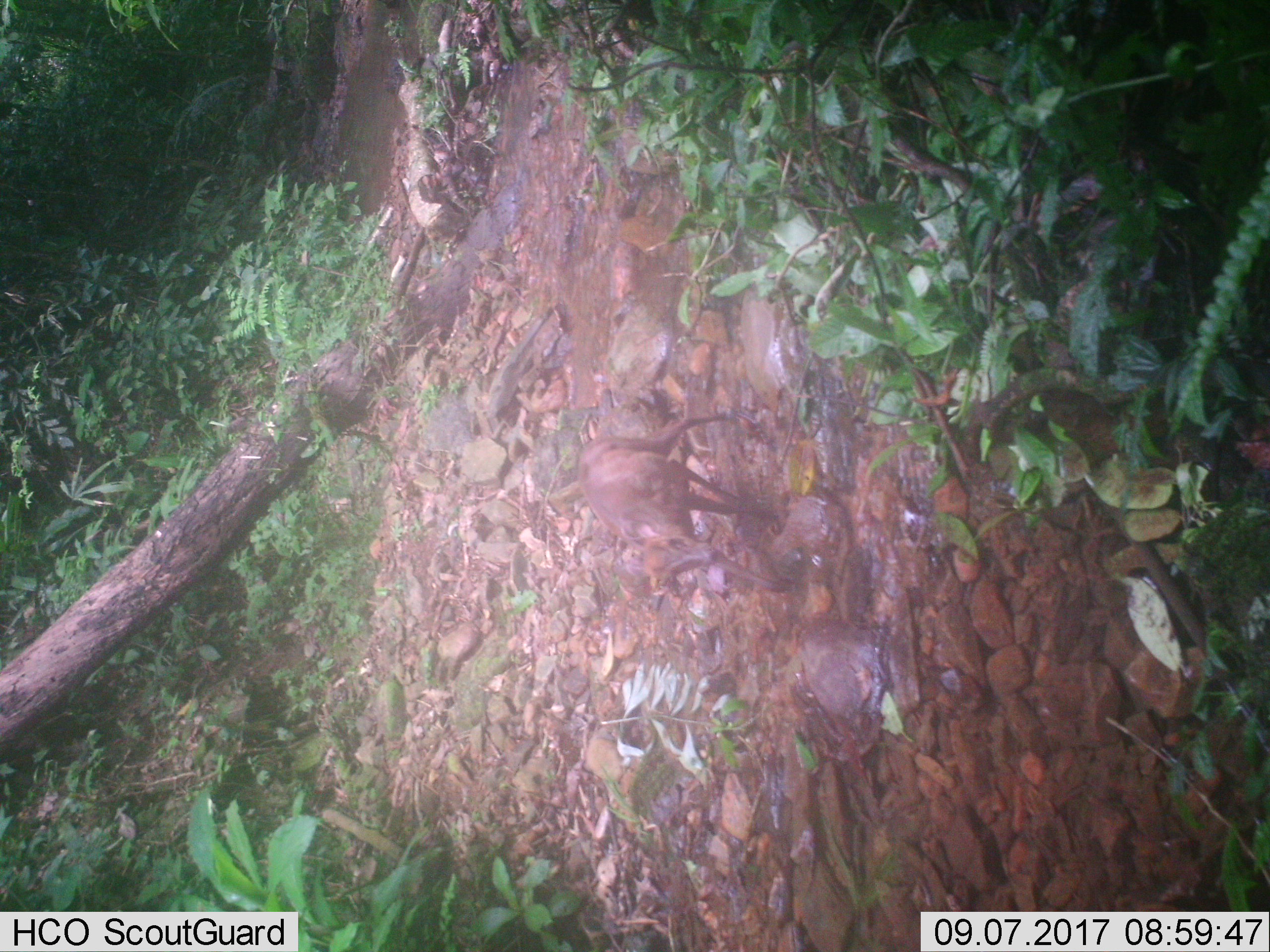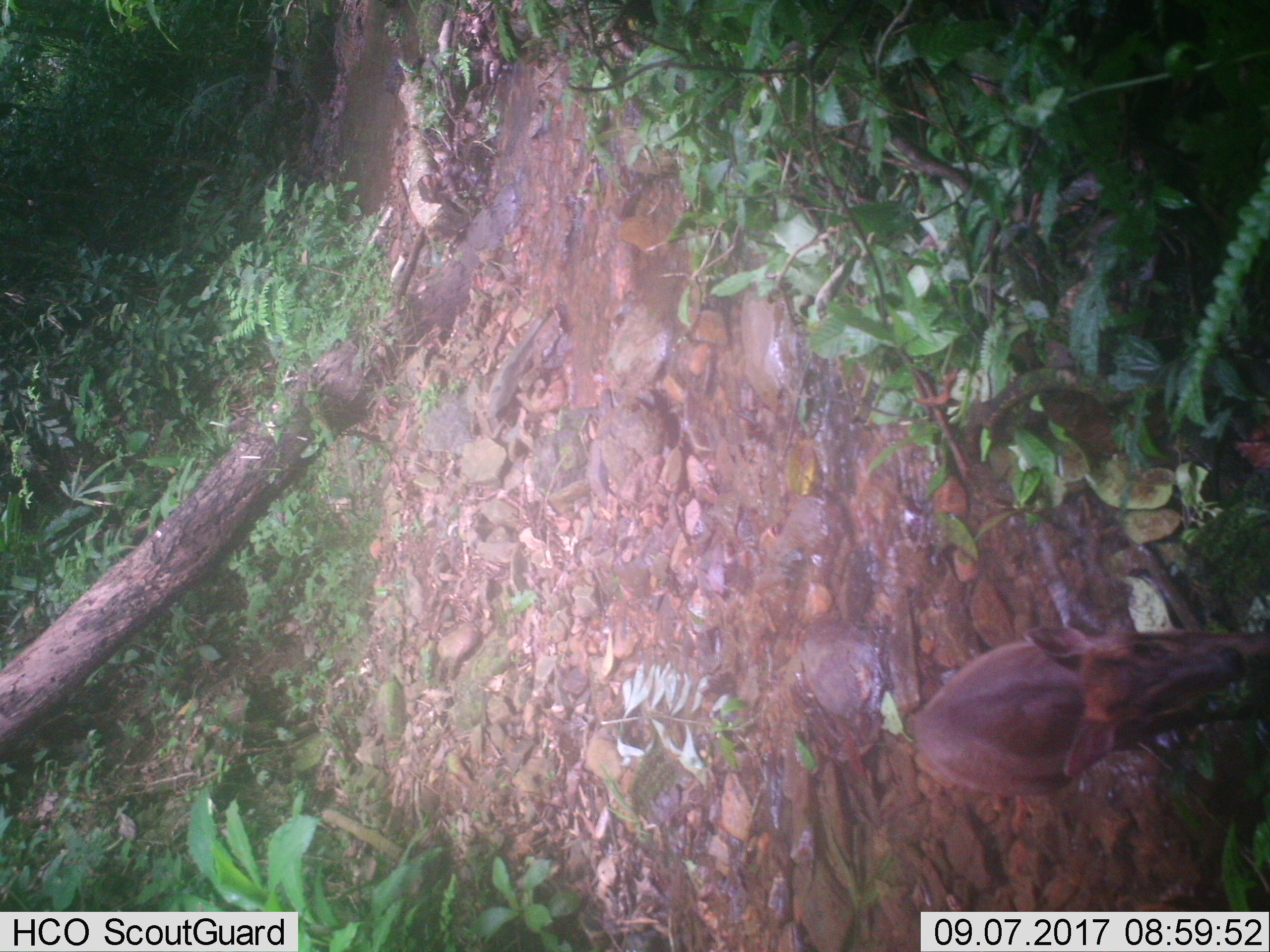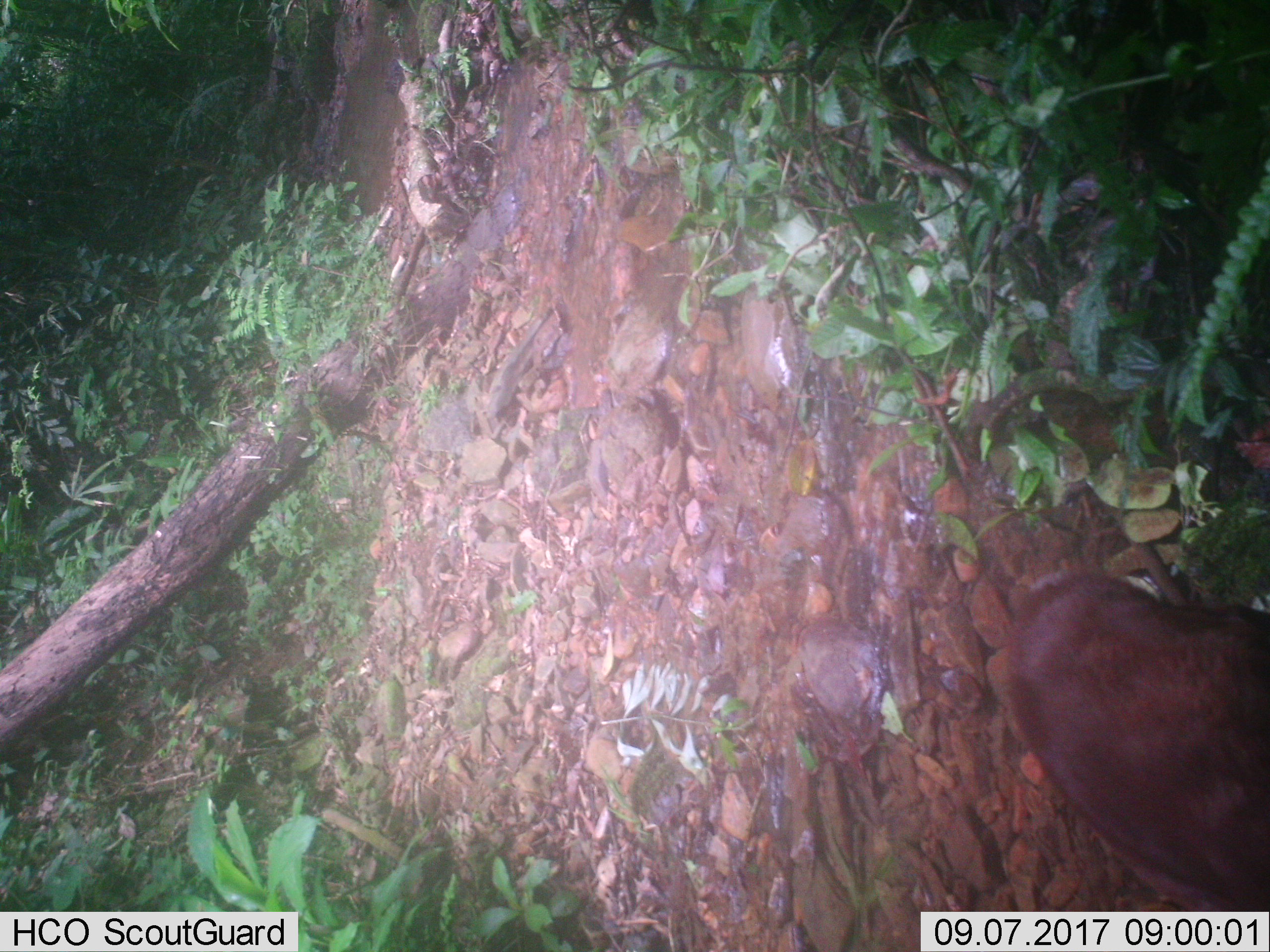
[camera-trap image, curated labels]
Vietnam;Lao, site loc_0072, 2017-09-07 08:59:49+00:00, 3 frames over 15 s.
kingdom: Animalia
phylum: Chordata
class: Mammalia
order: Artiodactyla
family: Cervidae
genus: Muntiacus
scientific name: Muntiacus rooseveltorum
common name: roosevelt's muntjac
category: roosevelts muntjac group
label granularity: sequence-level